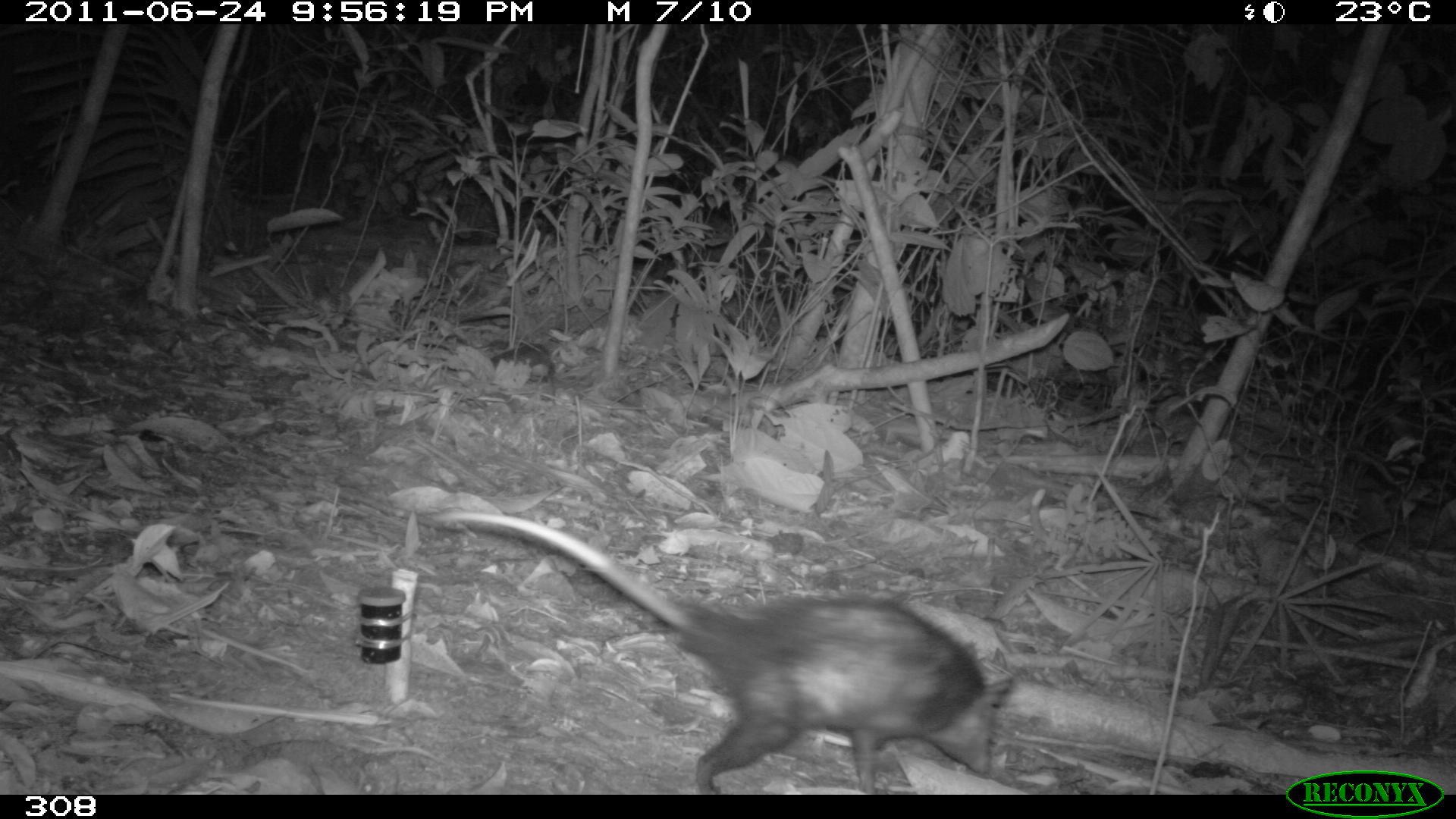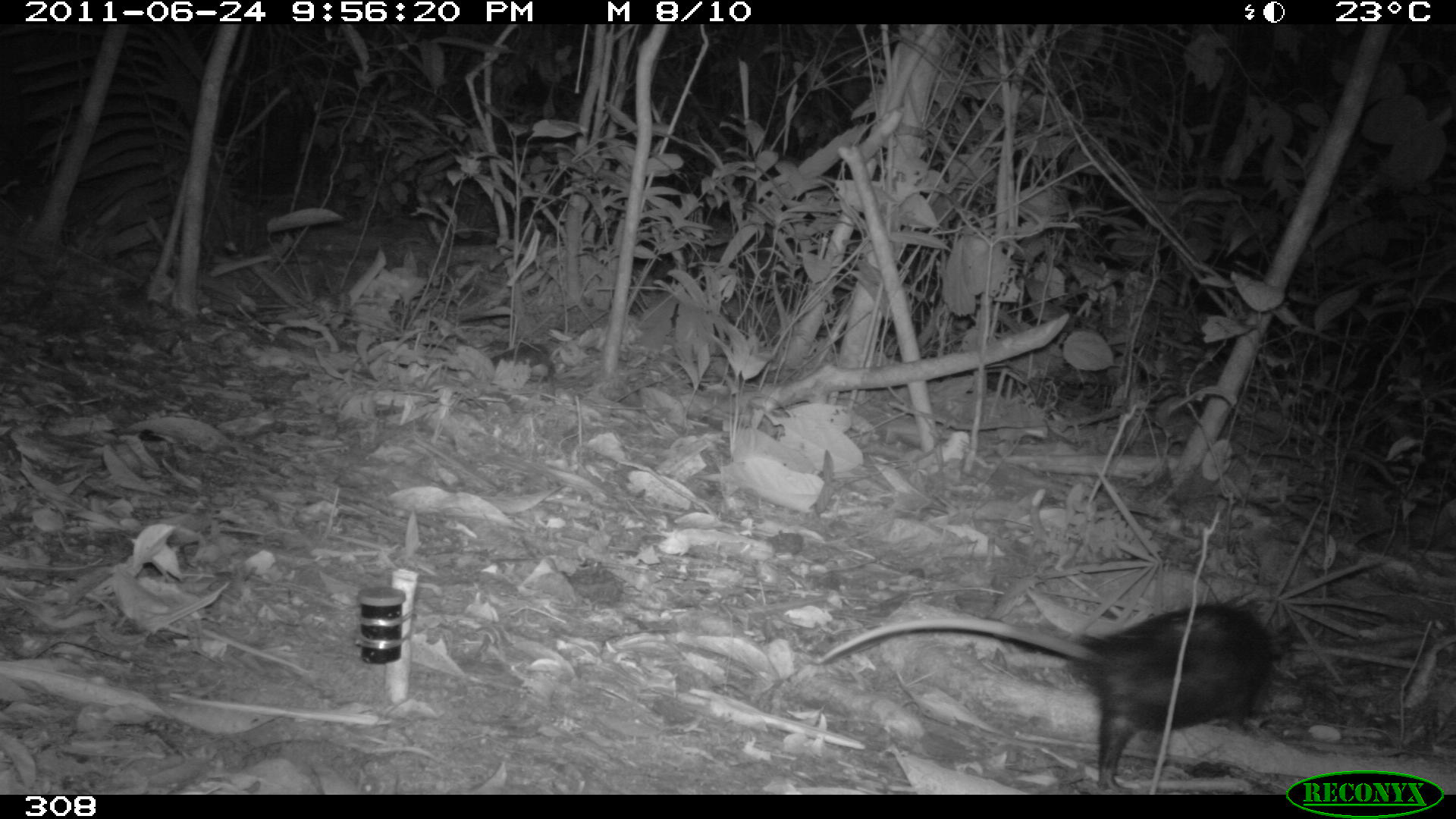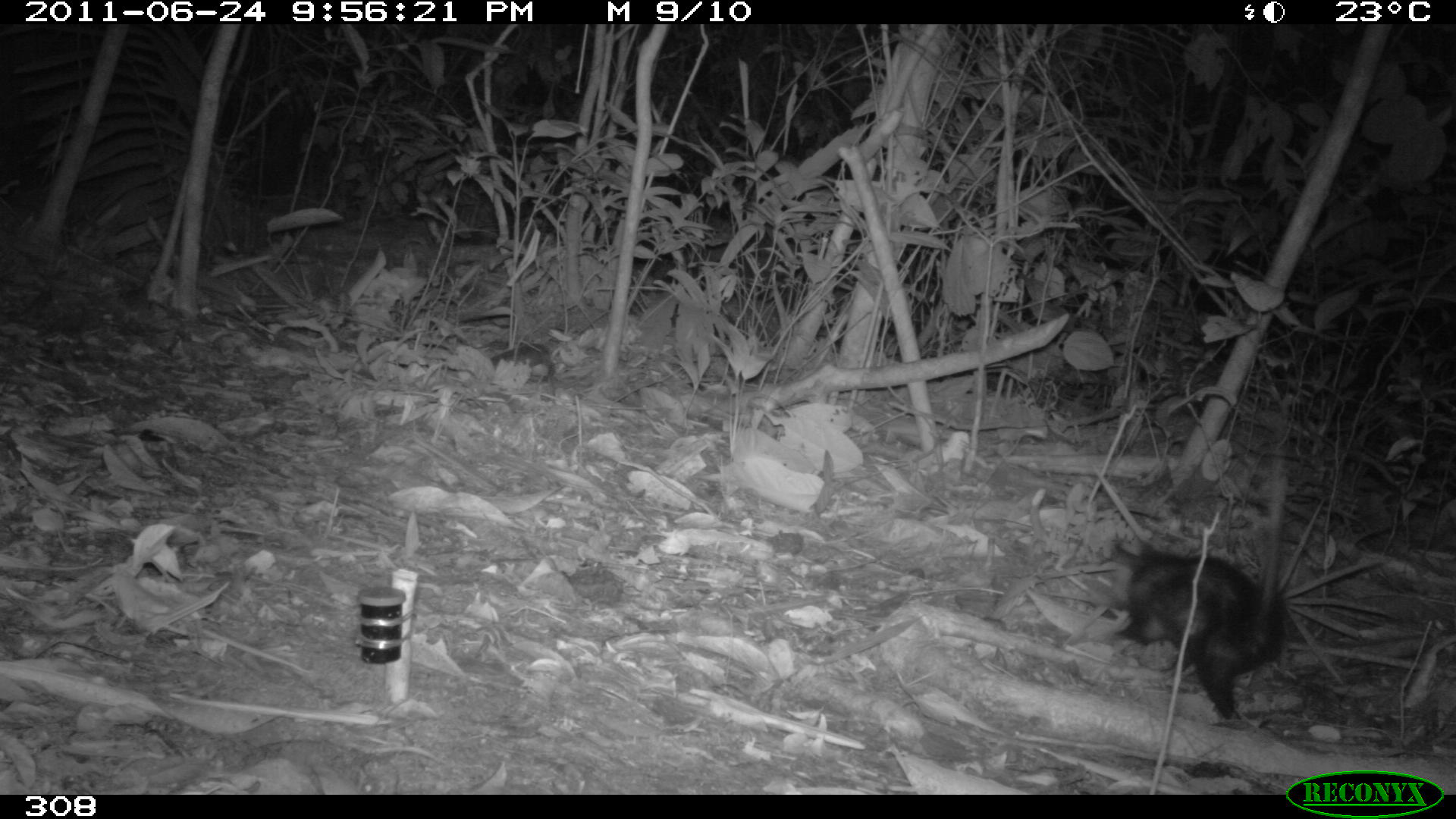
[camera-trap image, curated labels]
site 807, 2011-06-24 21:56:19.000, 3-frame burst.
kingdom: Animalia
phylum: Chordata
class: Mammalia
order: Didelphimorphia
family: Didelphidae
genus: Didelphis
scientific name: Didelphis marsupialis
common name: southern opossum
Didelphis marsupialis (southern opossum).